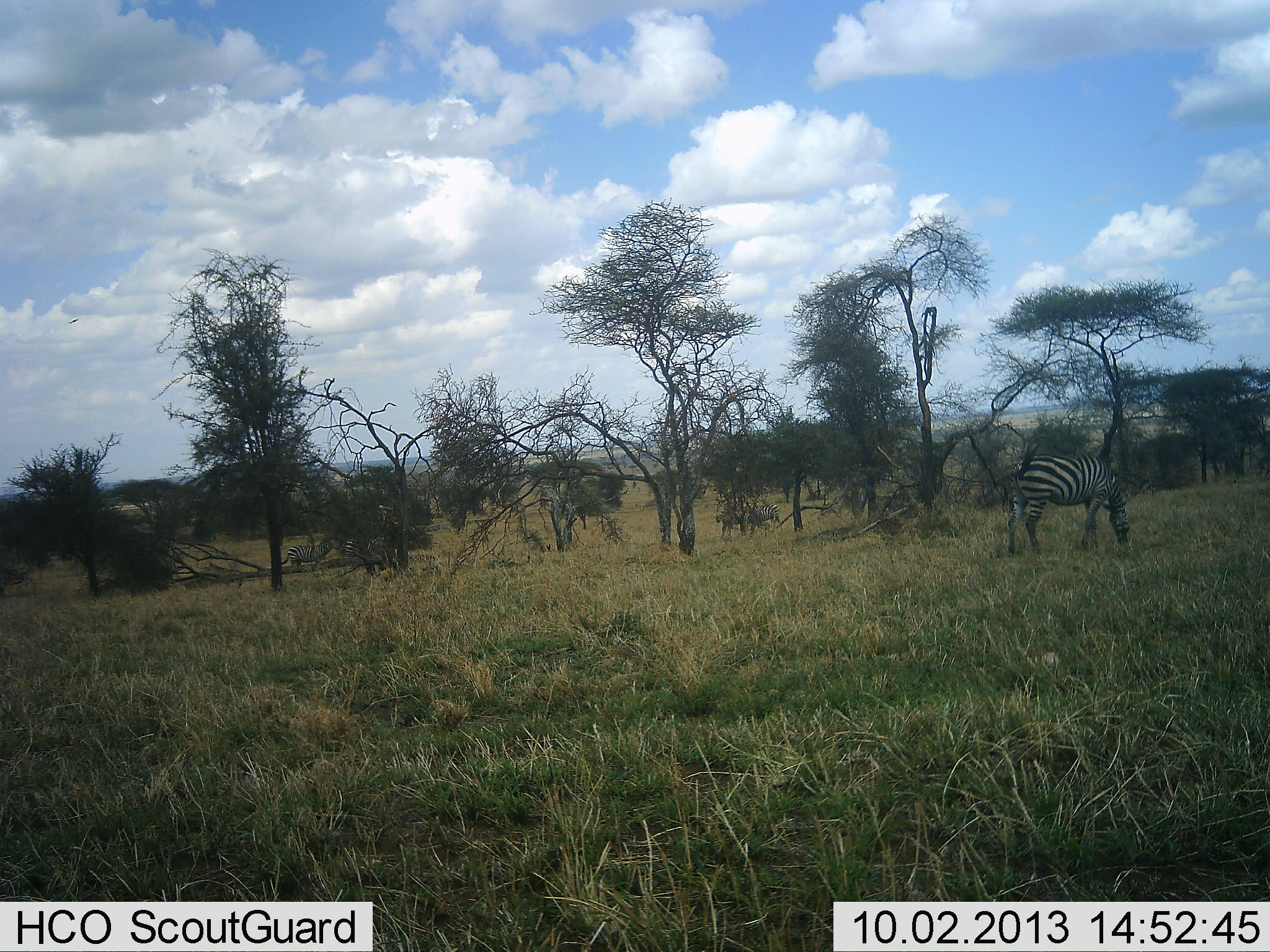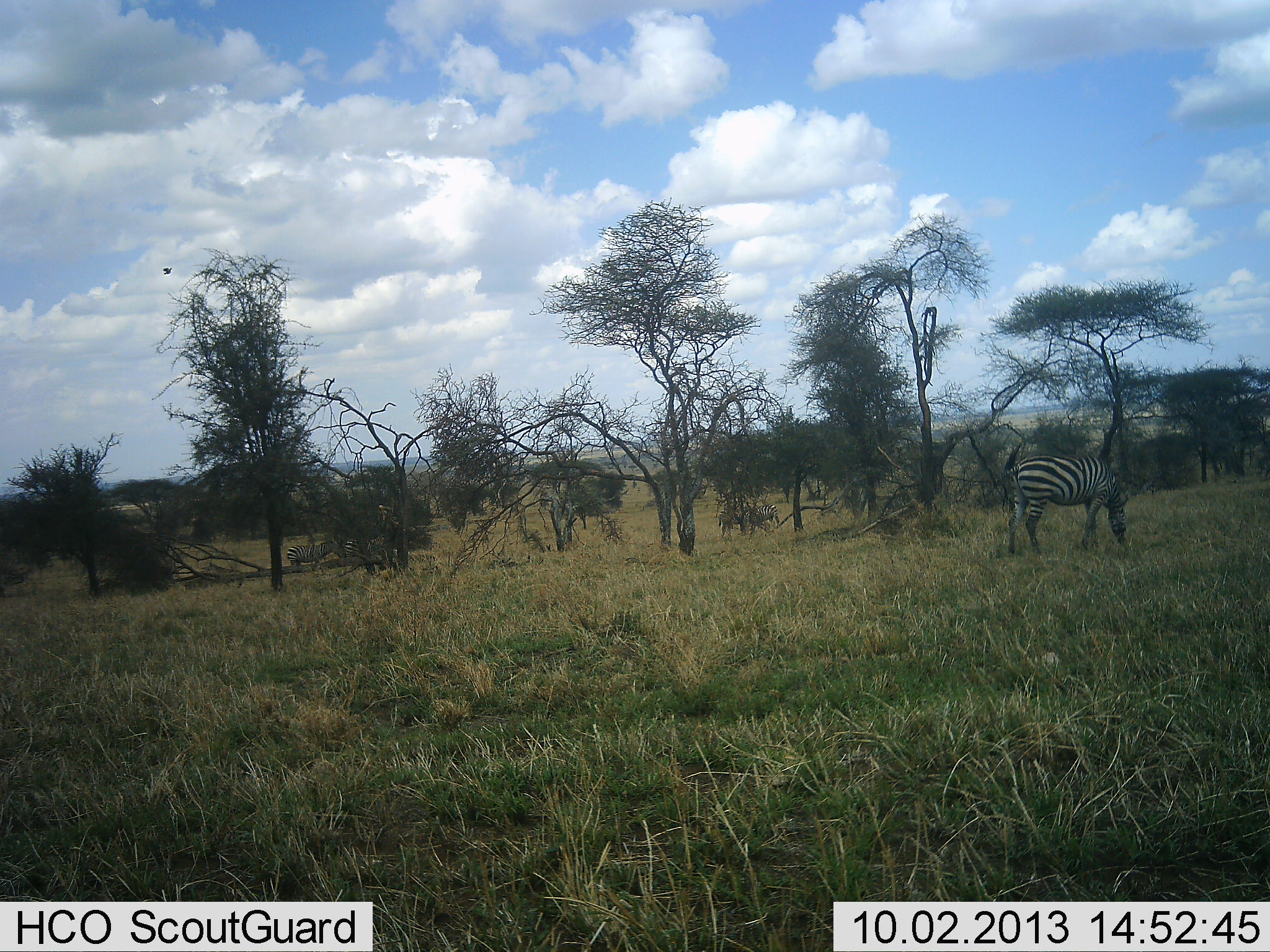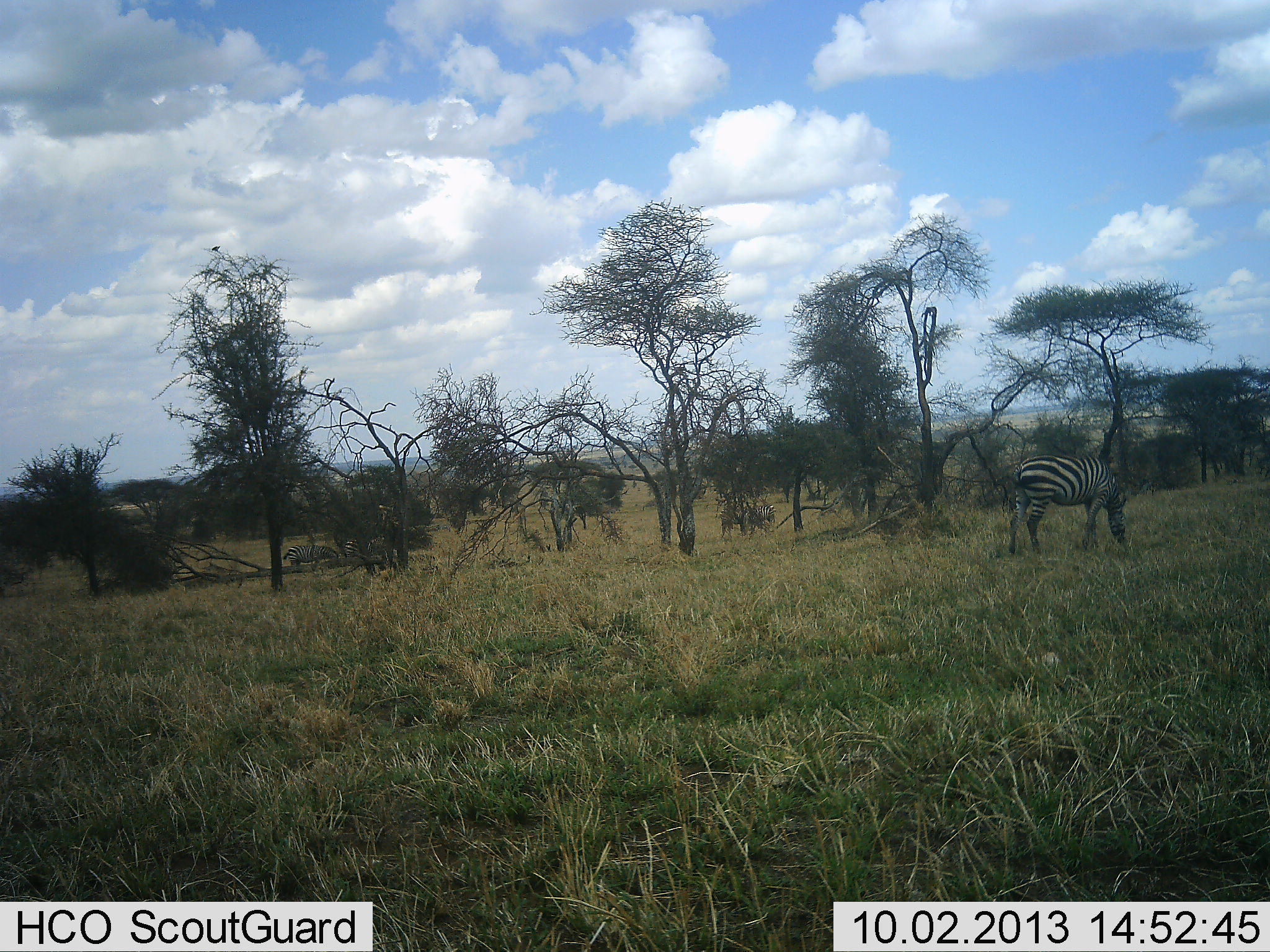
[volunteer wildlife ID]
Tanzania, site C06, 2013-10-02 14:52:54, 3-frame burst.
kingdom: Animalia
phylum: Chordata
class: Mammalia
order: Perissodactyla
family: Equidae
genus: Equus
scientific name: Equus quagga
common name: plains zebra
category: zebra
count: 2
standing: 43%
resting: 0%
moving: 3%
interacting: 0%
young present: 0%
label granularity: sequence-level